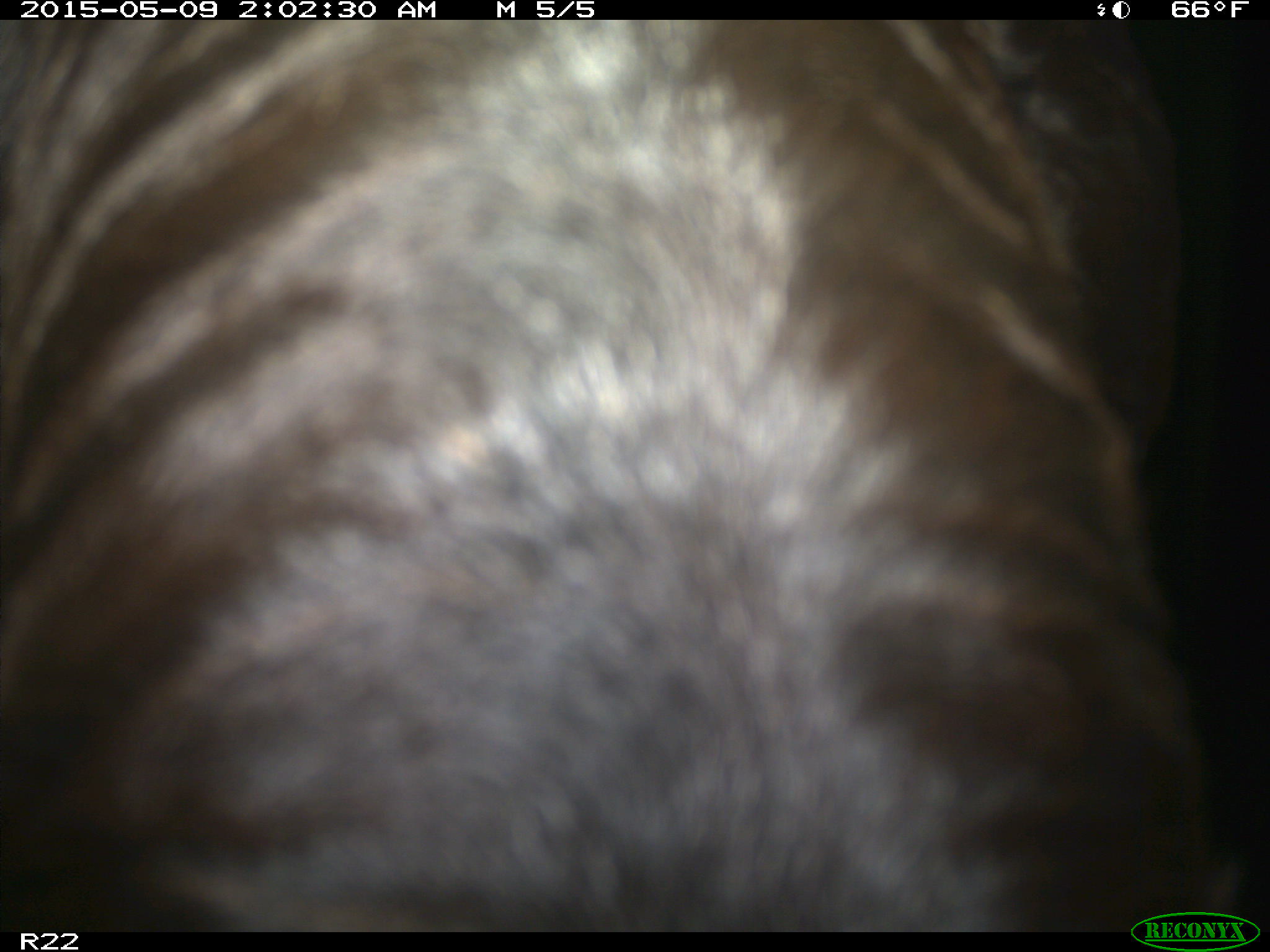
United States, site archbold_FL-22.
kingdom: Animalia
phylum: Chordata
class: Mammalia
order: Artiodactyla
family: Bovidae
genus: Bos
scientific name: Bos taurus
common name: domestic cow